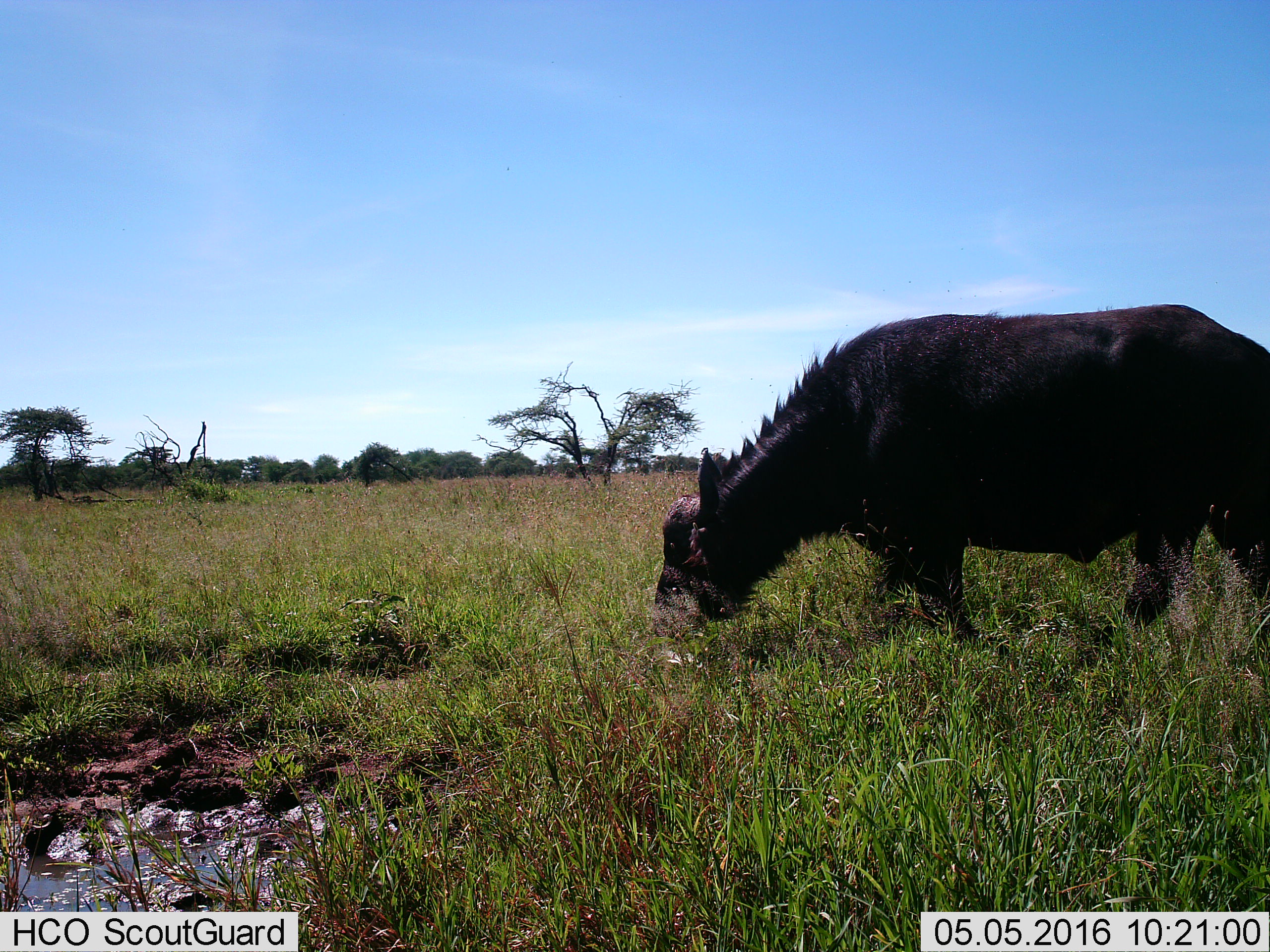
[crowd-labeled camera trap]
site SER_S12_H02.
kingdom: Animalia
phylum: Chordata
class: Mammalia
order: Artiodactyla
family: Bovidae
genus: Syncerus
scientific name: Syncerus caffer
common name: african buffalo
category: buffalo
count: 1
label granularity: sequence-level